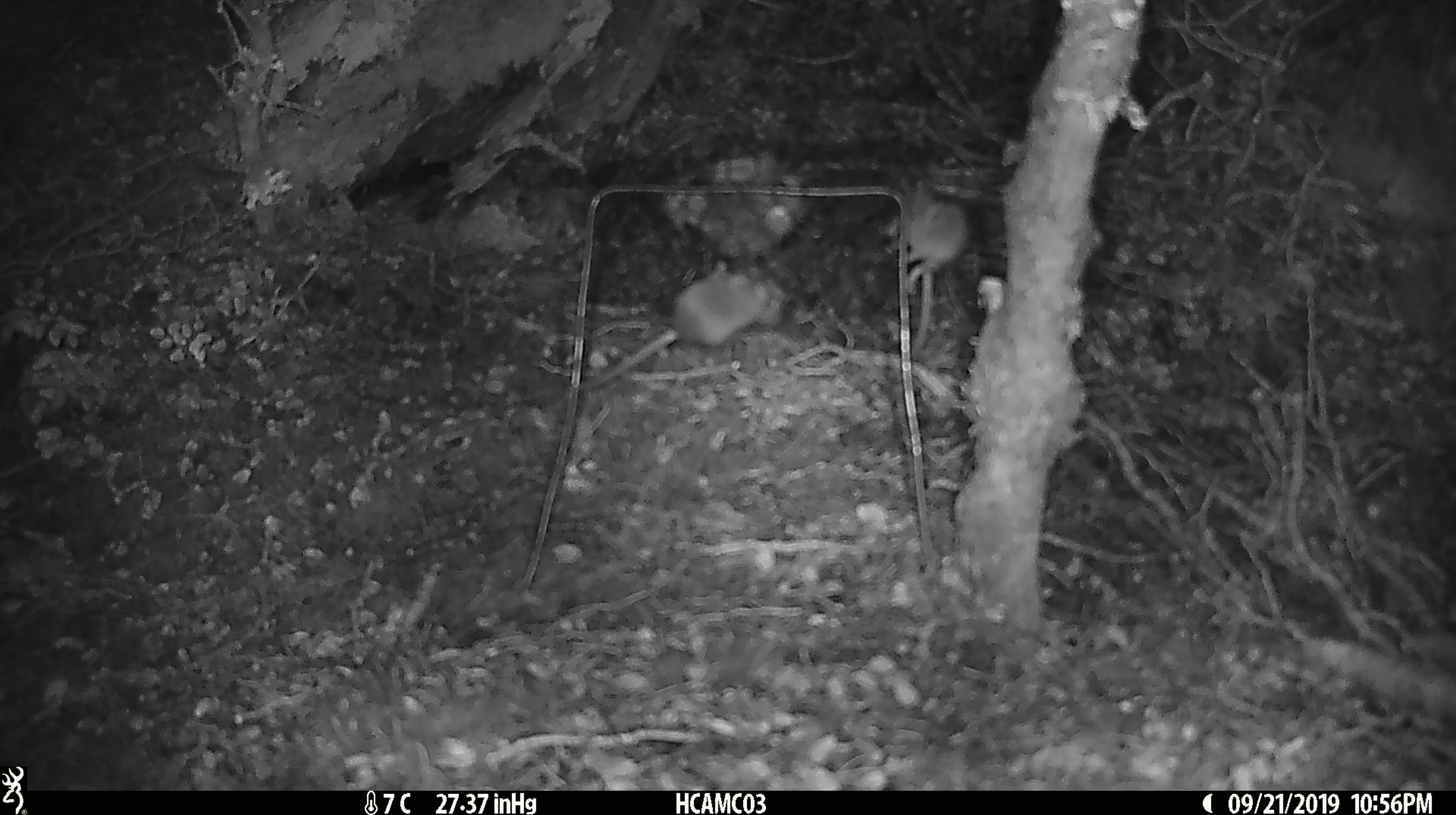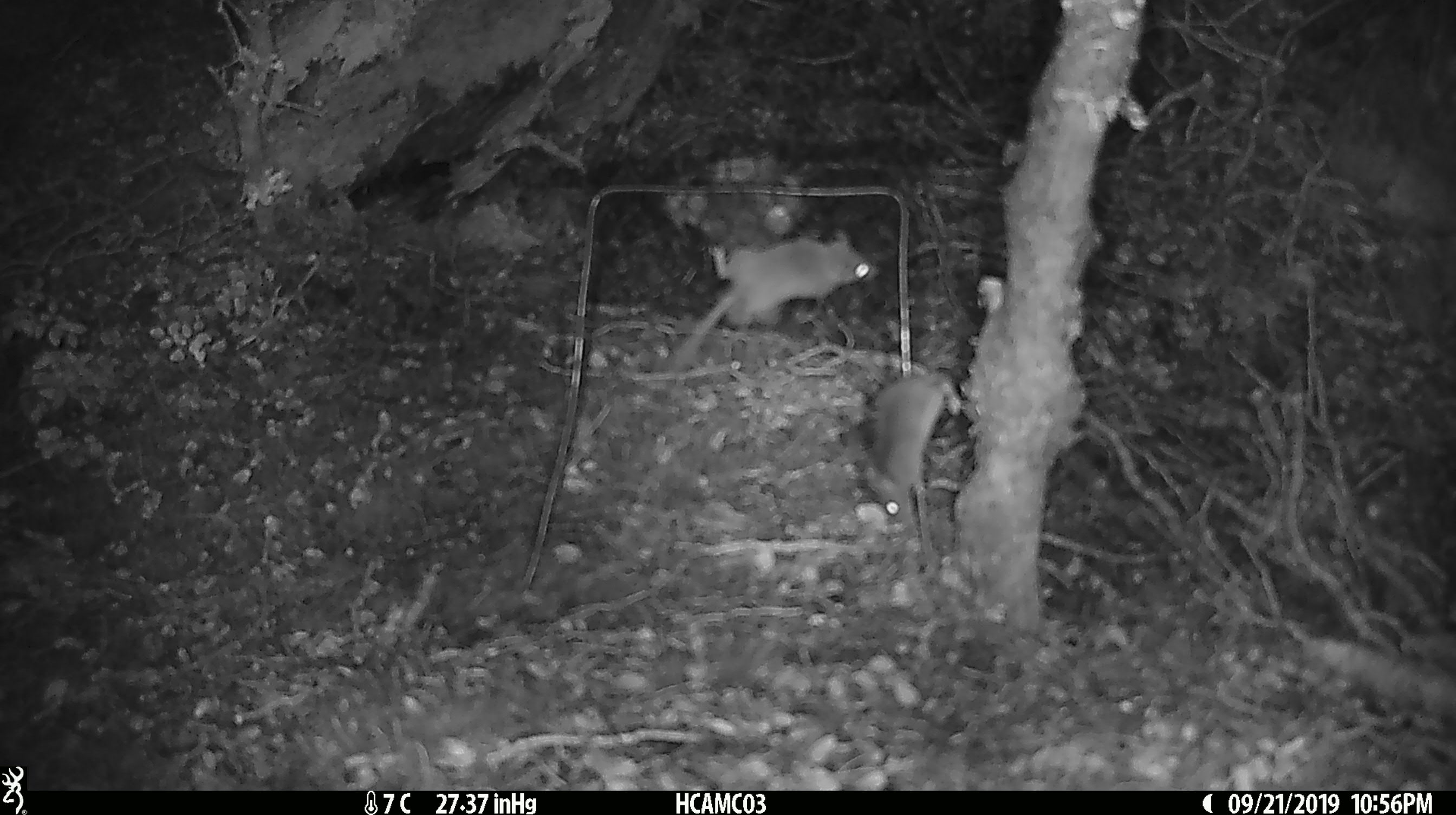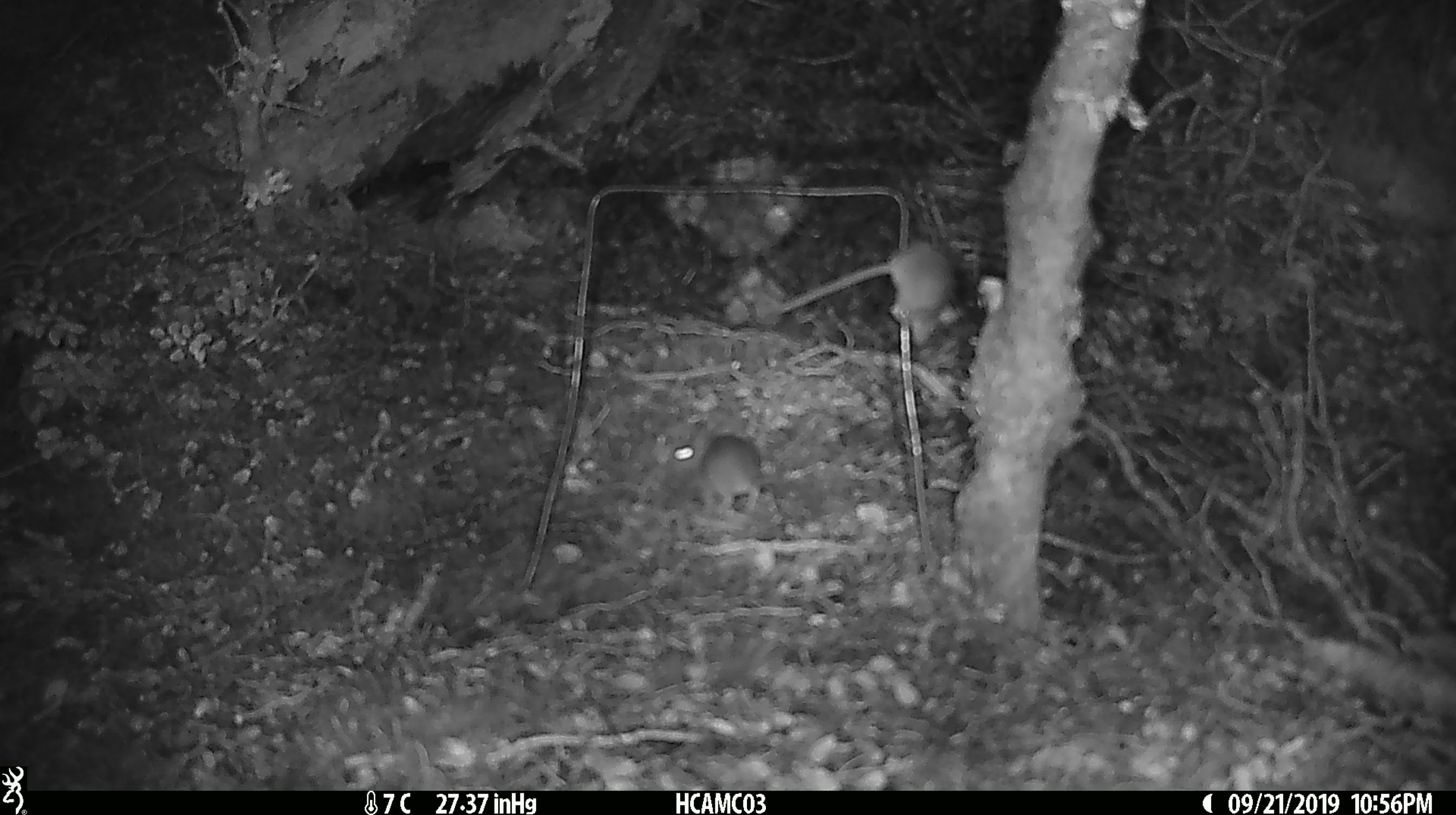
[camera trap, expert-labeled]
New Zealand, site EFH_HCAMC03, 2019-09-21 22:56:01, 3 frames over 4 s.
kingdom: Animalia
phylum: Chordata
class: Mammalia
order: Rodentia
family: Muridae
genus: Mus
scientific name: Mus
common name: mouse